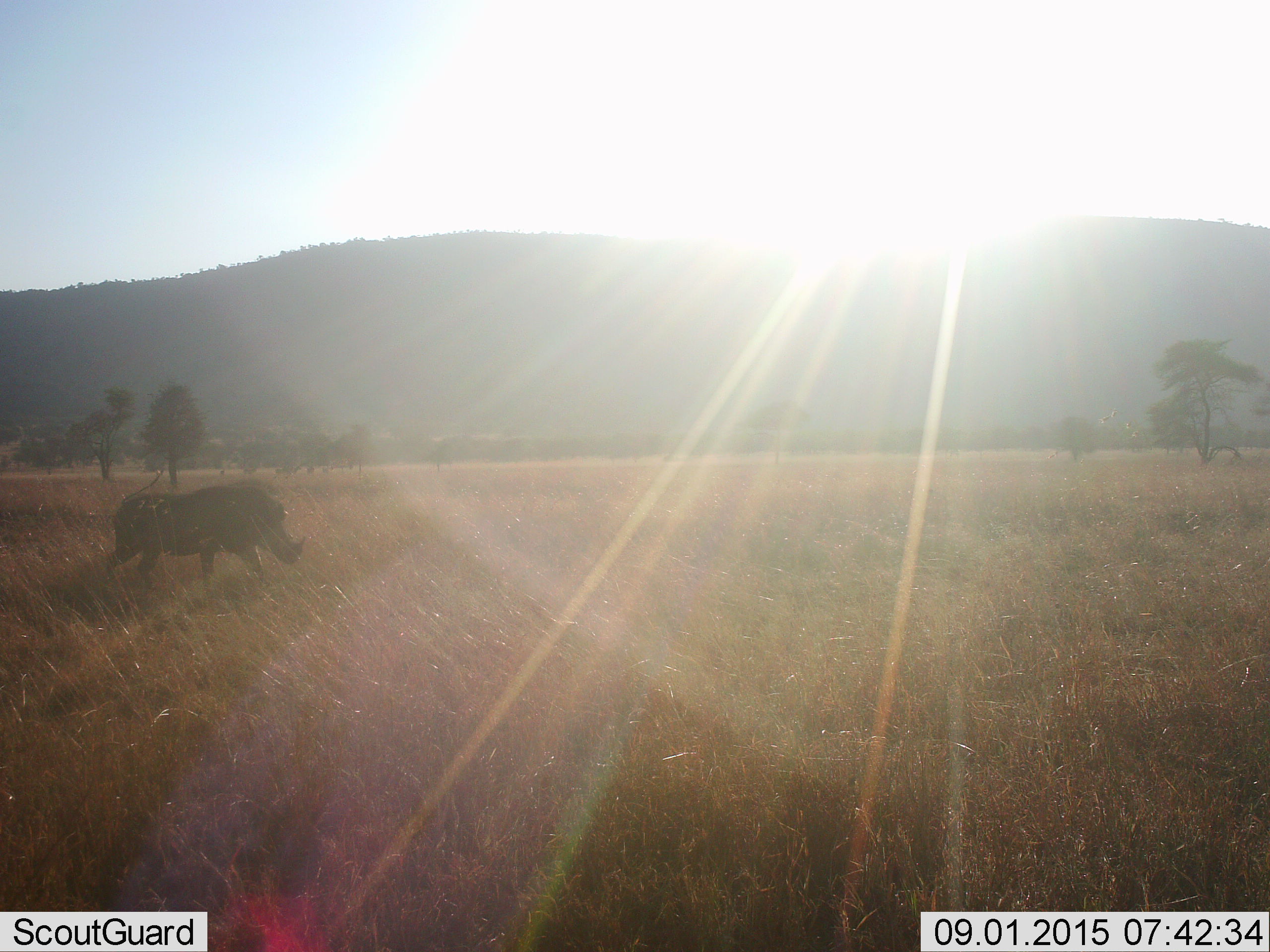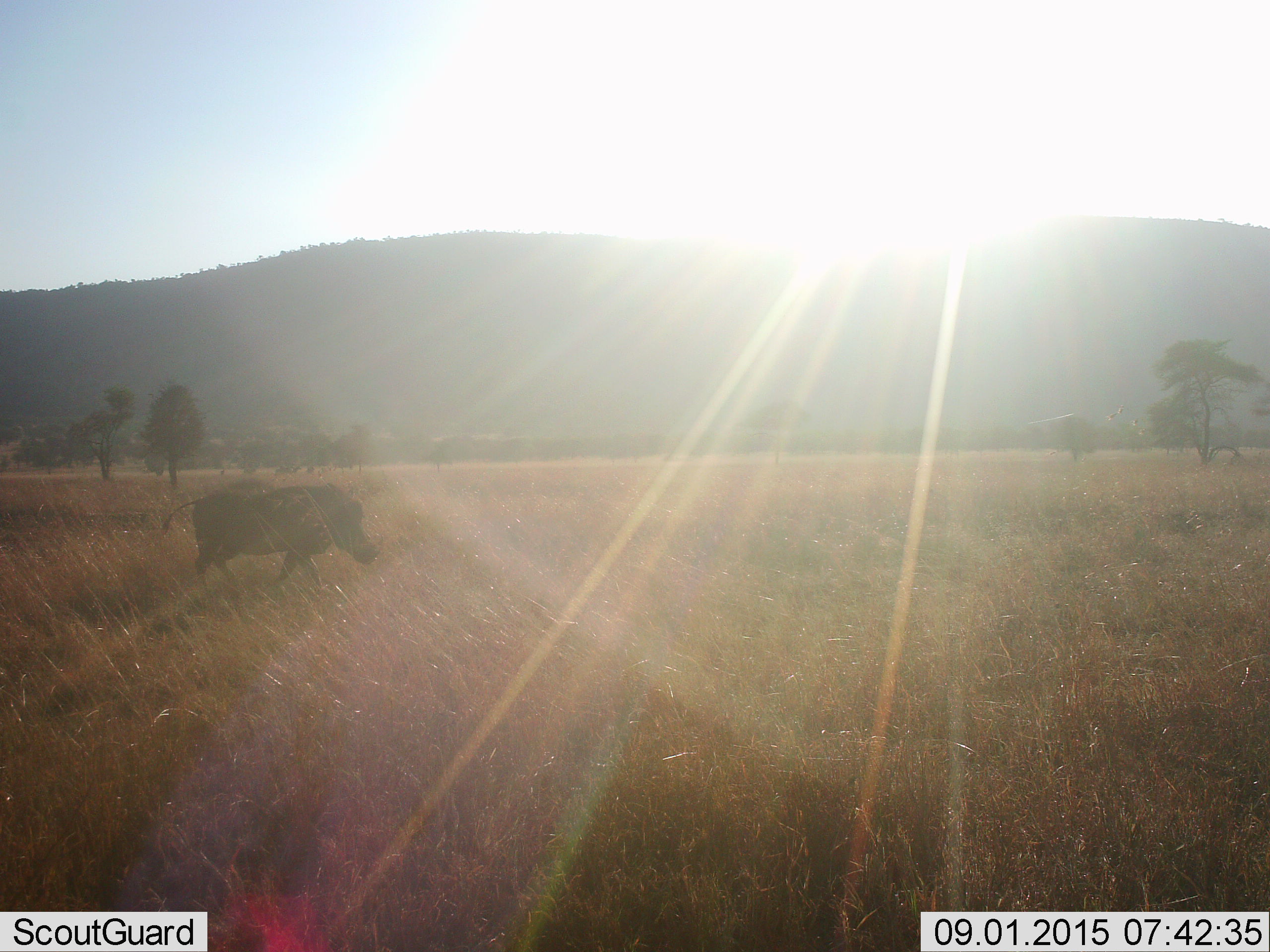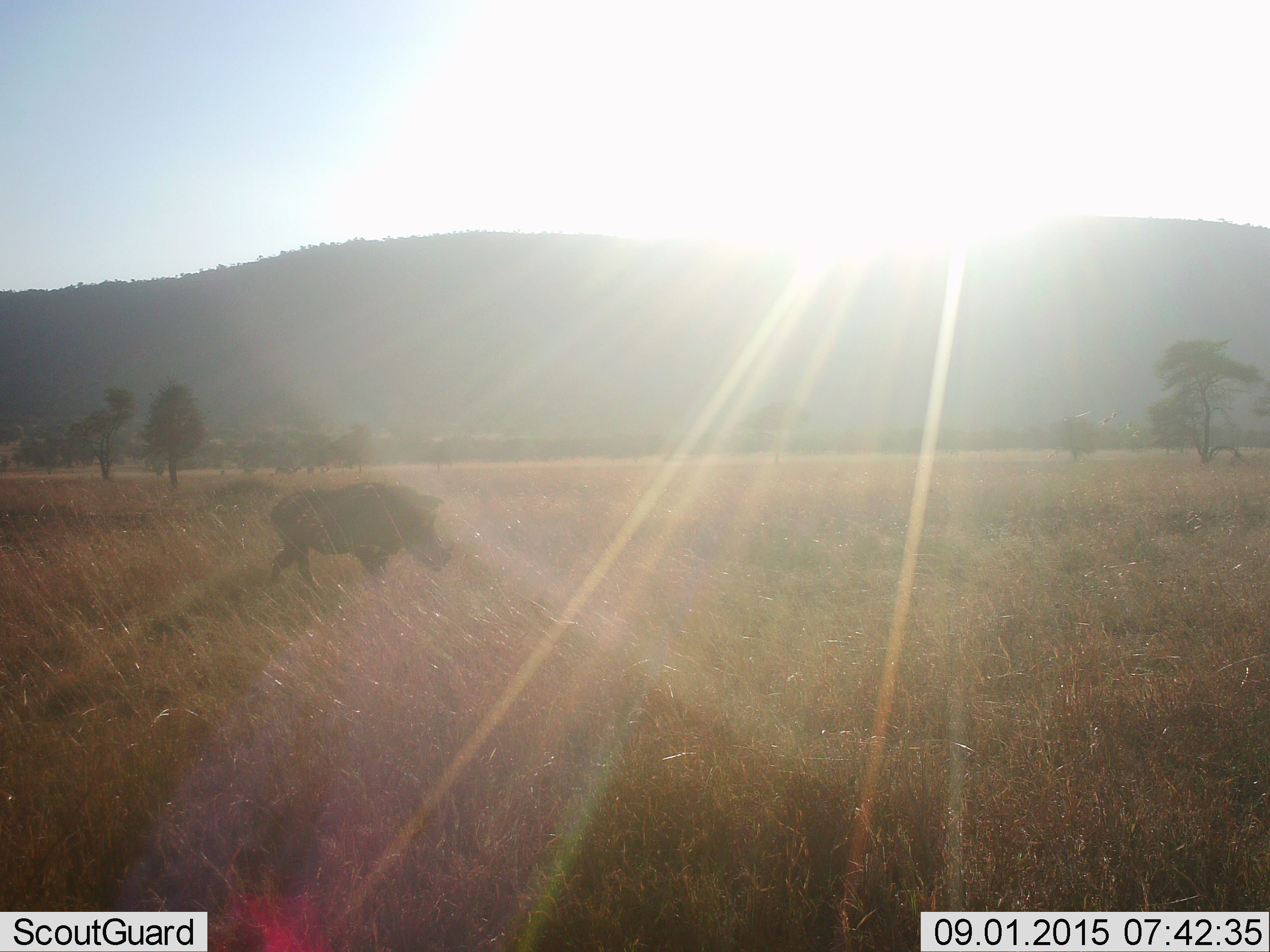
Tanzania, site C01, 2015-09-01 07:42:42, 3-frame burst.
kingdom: Animalia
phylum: Chordata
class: Mammalia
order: Artiodactyla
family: Suidae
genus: Phacochoerus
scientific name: Phacochoerus africanus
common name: warthog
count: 1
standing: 0%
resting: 0%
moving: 93%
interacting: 0%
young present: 0%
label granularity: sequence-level